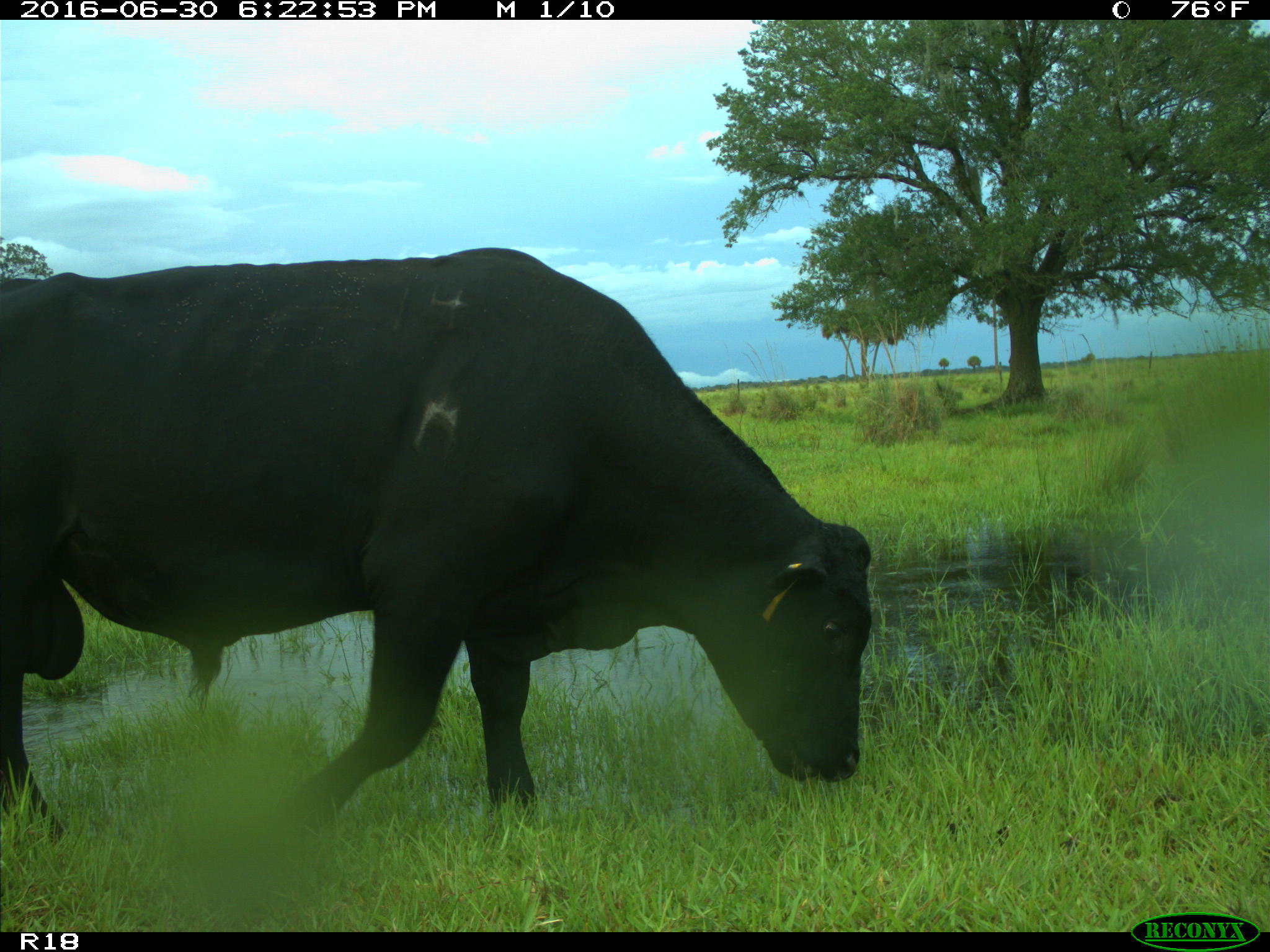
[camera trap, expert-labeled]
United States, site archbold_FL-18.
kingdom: Animalia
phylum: Chordata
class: Mammalia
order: Artiodactyla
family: Bovidae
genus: Bos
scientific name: Bos taurus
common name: domestic cow